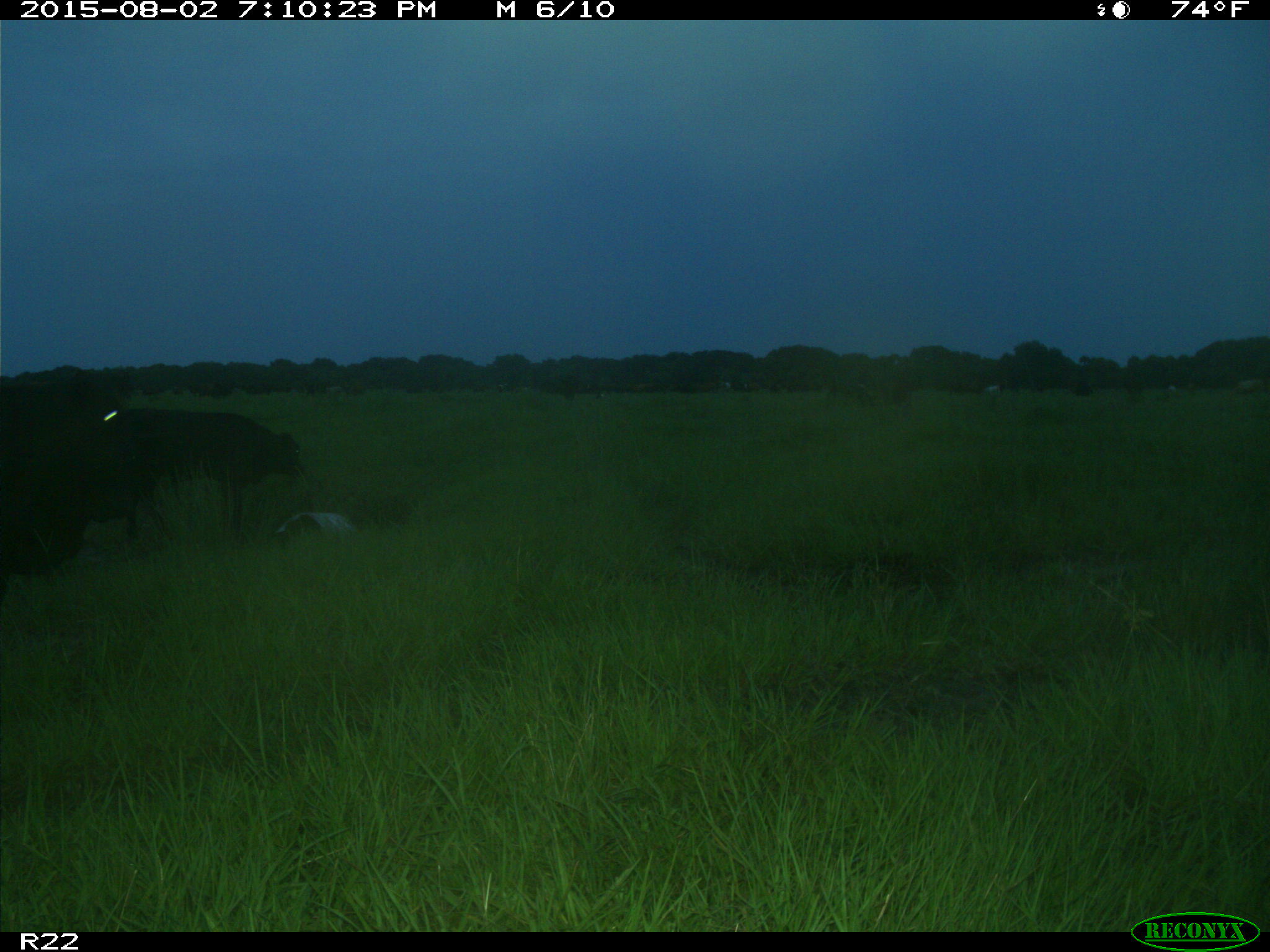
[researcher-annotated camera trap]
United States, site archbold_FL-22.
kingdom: Animalia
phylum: Chordata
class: Mammalia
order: Artiodactyla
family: Bovidae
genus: Bos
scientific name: Bos taurus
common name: domestic cow